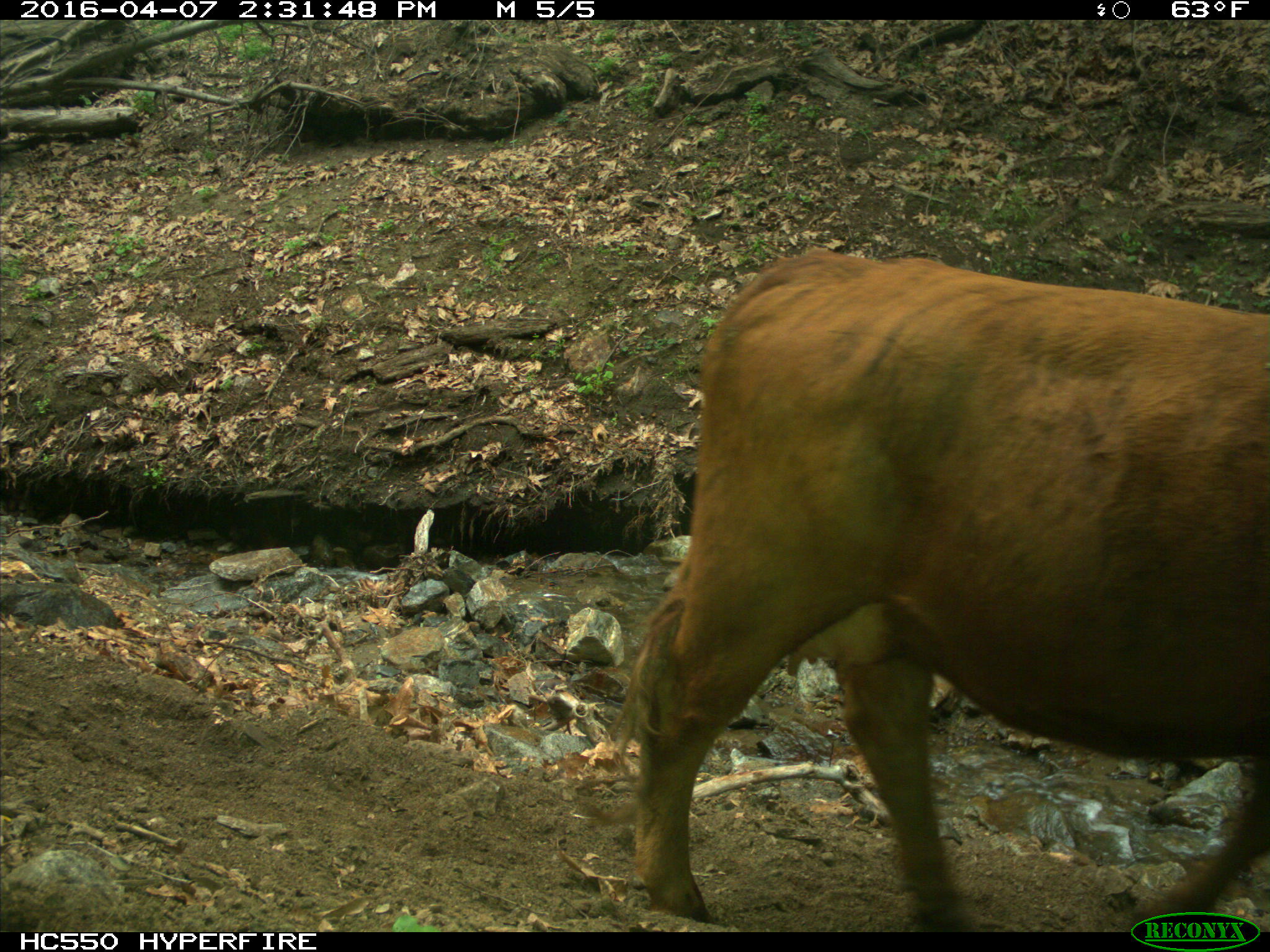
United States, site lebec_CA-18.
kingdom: Animalia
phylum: Chordata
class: Mammalia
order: Artiodactyla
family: Bovidae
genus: Bos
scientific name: Bos taurus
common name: domestic cow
Bos taurus (domestic cow).